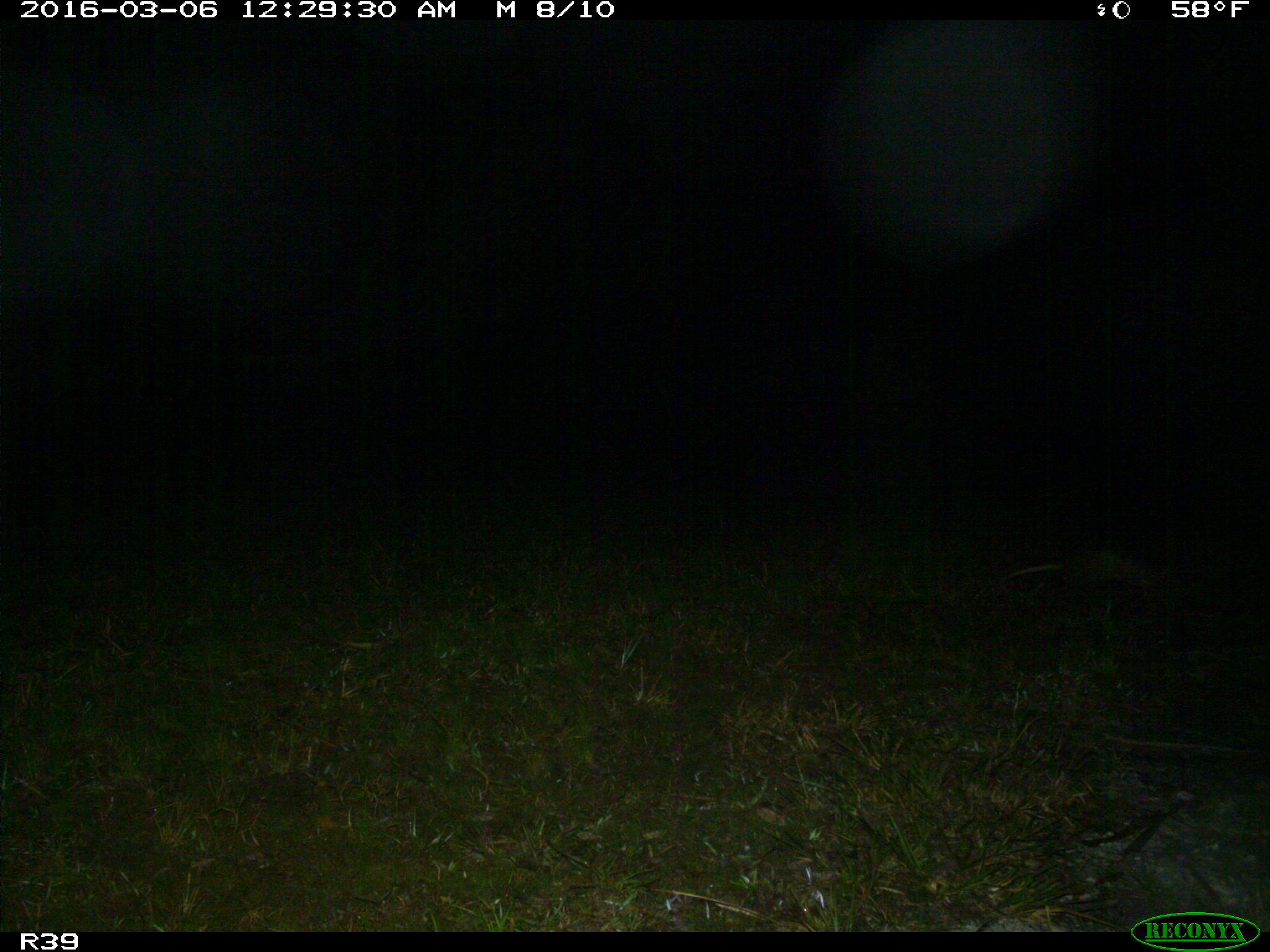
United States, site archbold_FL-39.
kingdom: Animalia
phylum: Chordata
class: Mammalia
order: Cingulata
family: Dasypodidae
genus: Dasypus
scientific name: Dasypus novemcinctus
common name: nine-banded armadillo